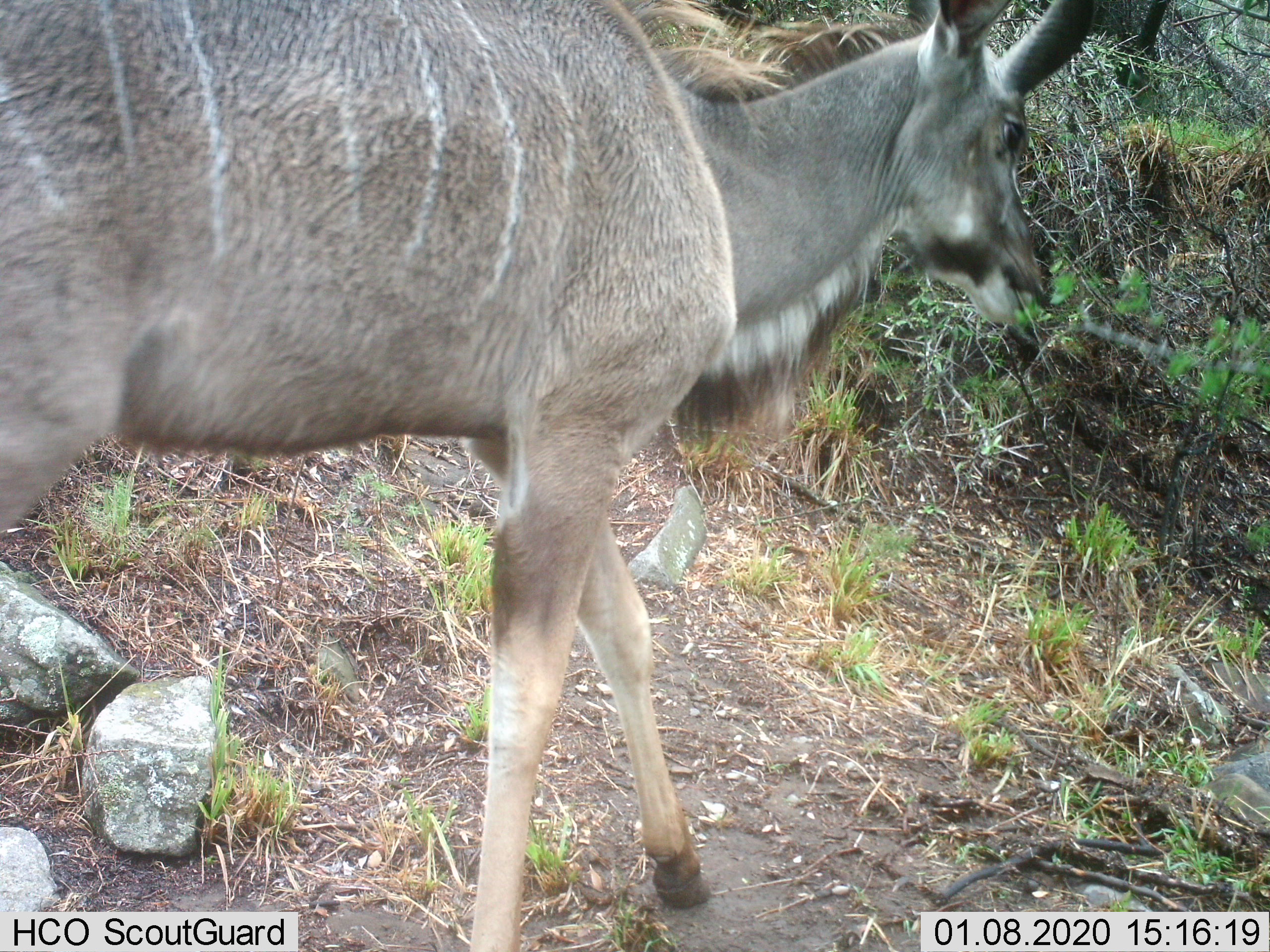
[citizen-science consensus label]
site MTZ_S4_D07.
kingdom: Animalia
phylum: Chordata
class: Mammalia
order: Artiodactyla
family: Bovidae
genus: Tragelaphus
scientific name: Tragelaphus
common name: kudu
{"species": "kudu (Tragelaphus)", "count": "1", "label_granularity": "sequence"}